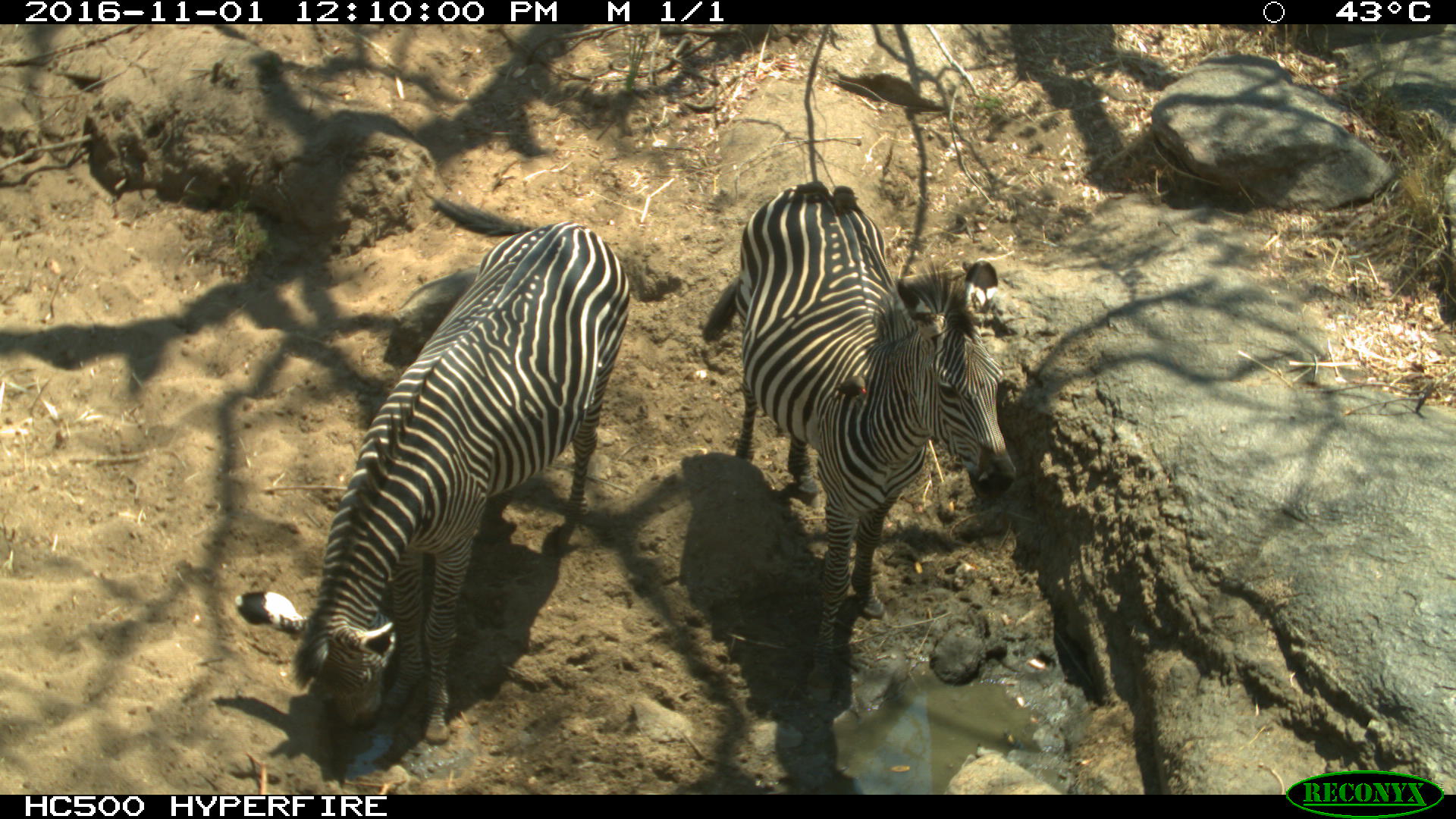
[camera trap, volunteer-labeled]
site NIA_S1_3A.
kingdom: Animalia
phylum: Chordata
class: Mammalia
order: Perissodactyla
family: Equidae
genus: Equus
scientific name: Equus quagga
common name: plains zebra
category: zebraplains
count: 2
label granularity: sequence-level